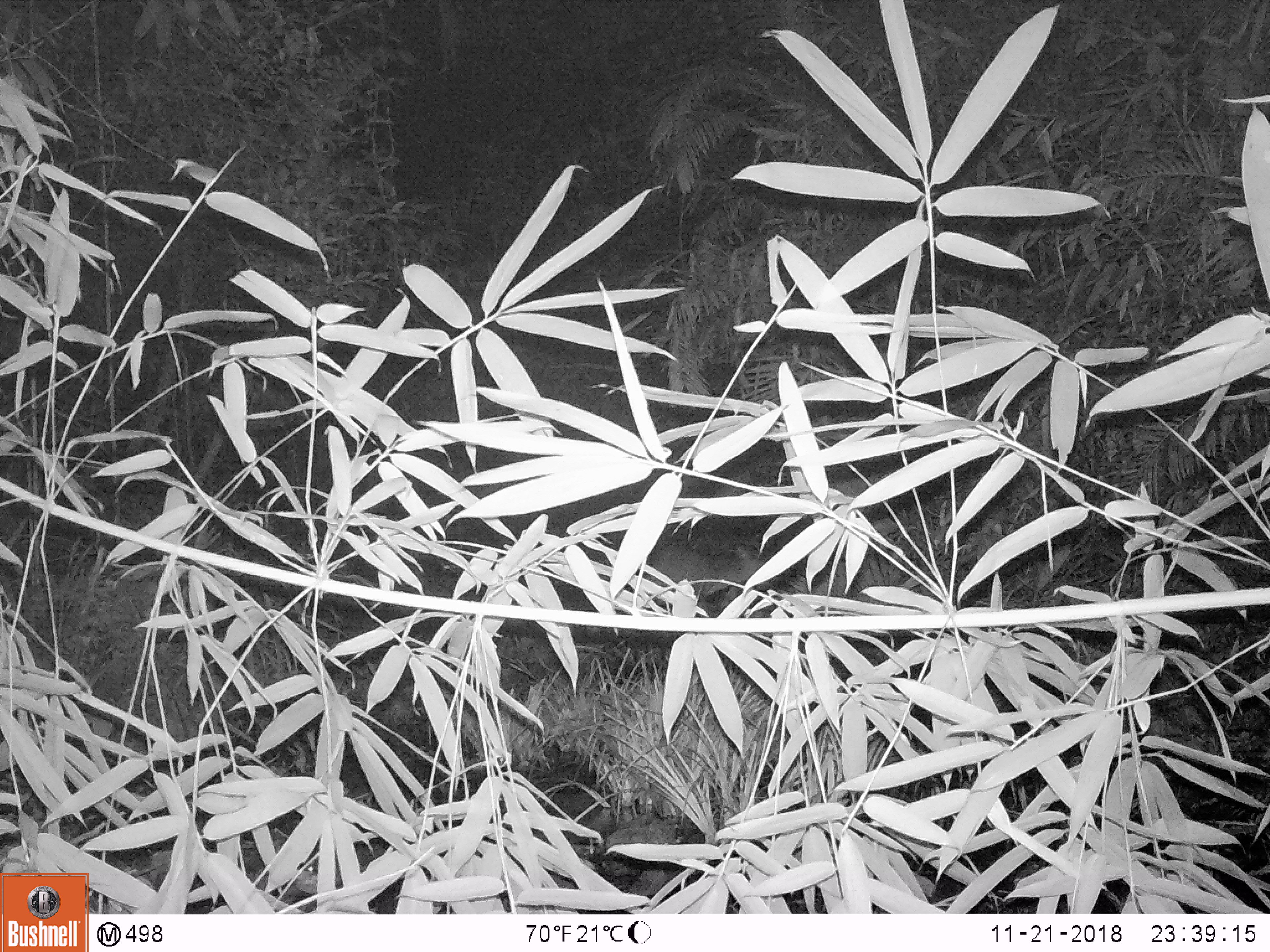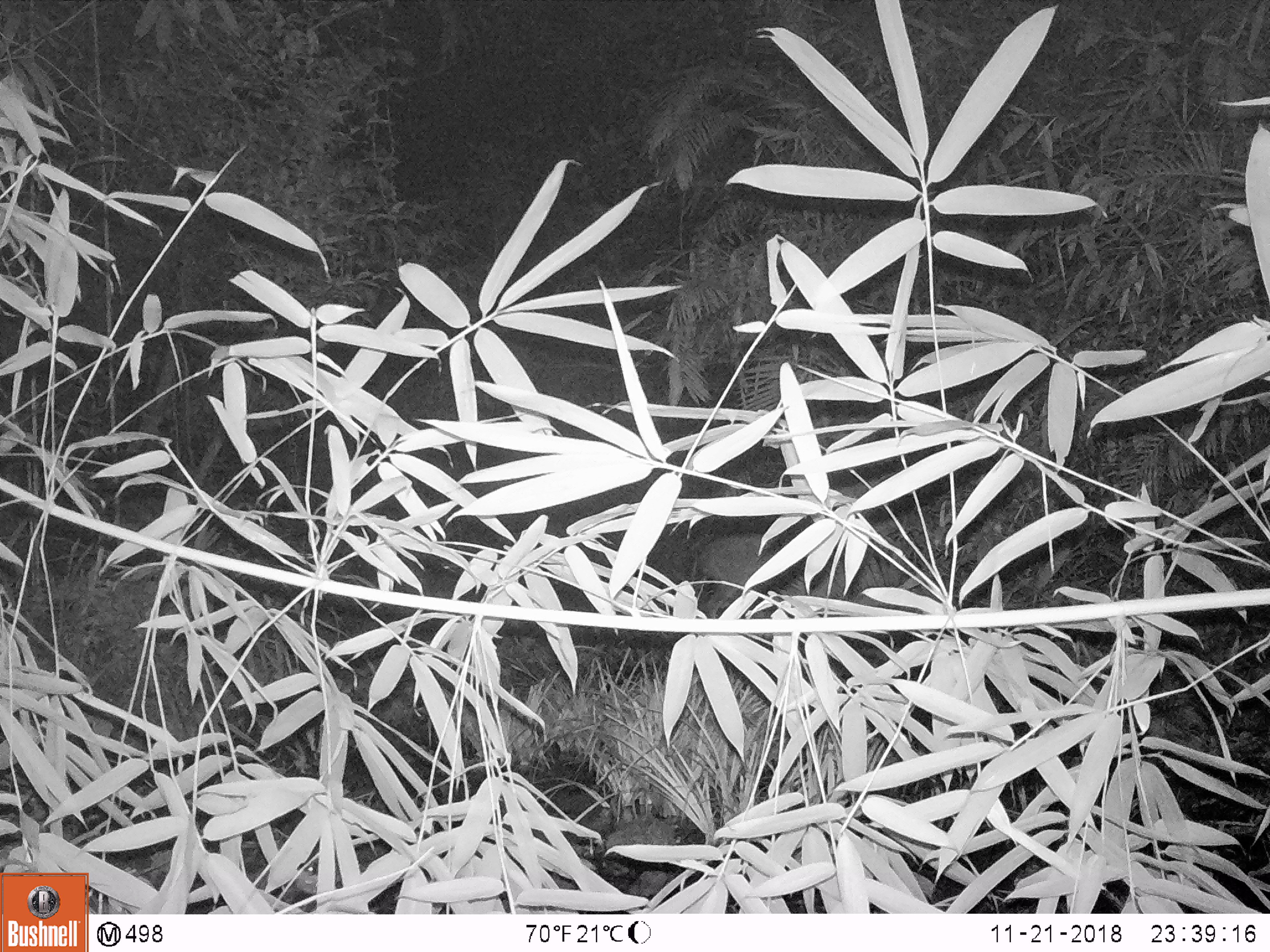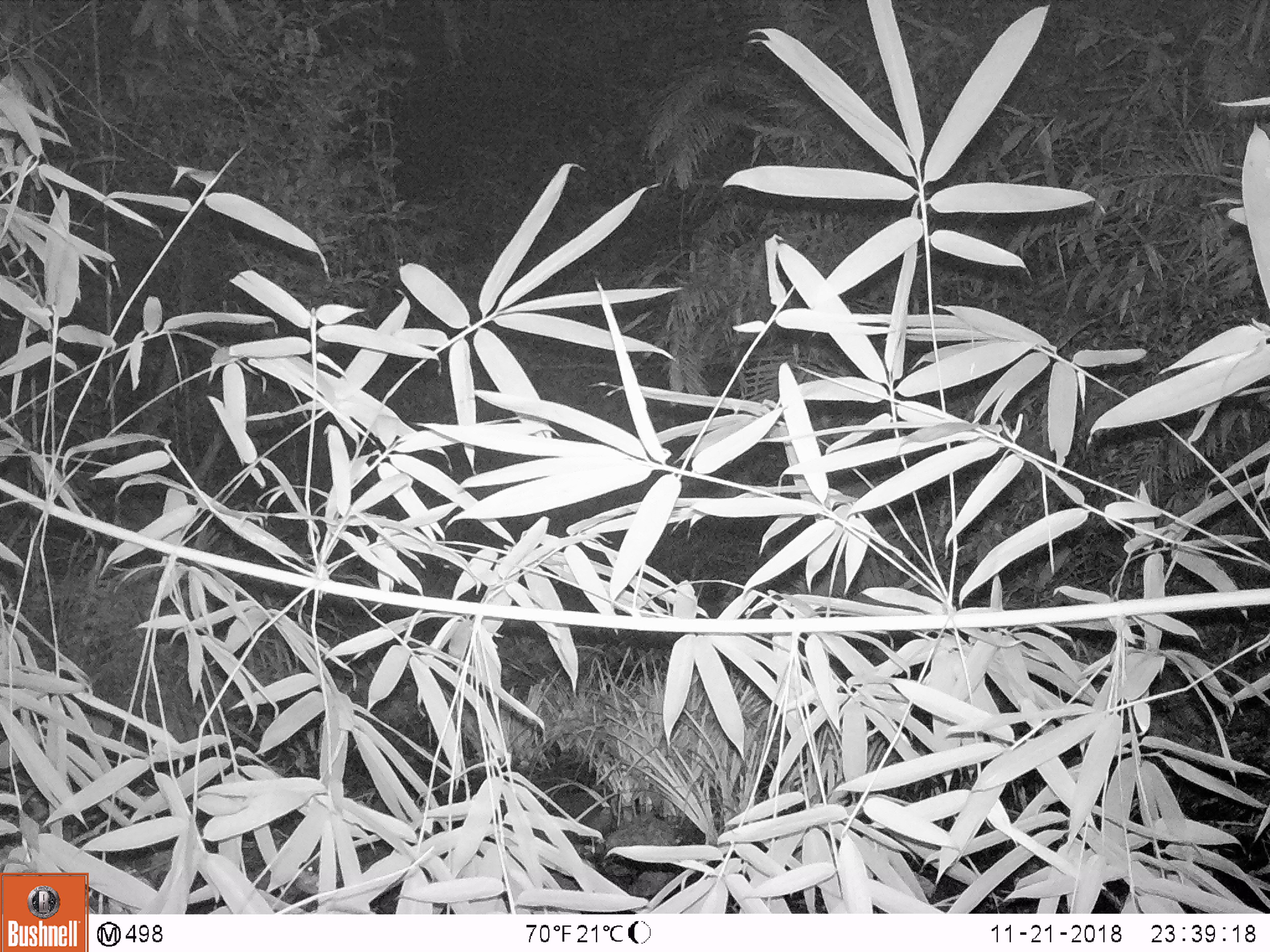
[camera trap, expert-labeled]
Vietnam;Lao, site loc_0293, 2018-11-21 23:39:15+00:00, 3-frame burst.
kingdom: Animalia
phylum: Chordata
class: Mammalia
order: Artiodactyla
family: Cervidae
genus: Muntiacus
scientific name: Muntiacus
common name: muntjacs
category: unidentified muntjac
Unidentified muntjac (muntjacs) (Muntiacus). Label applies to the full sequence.